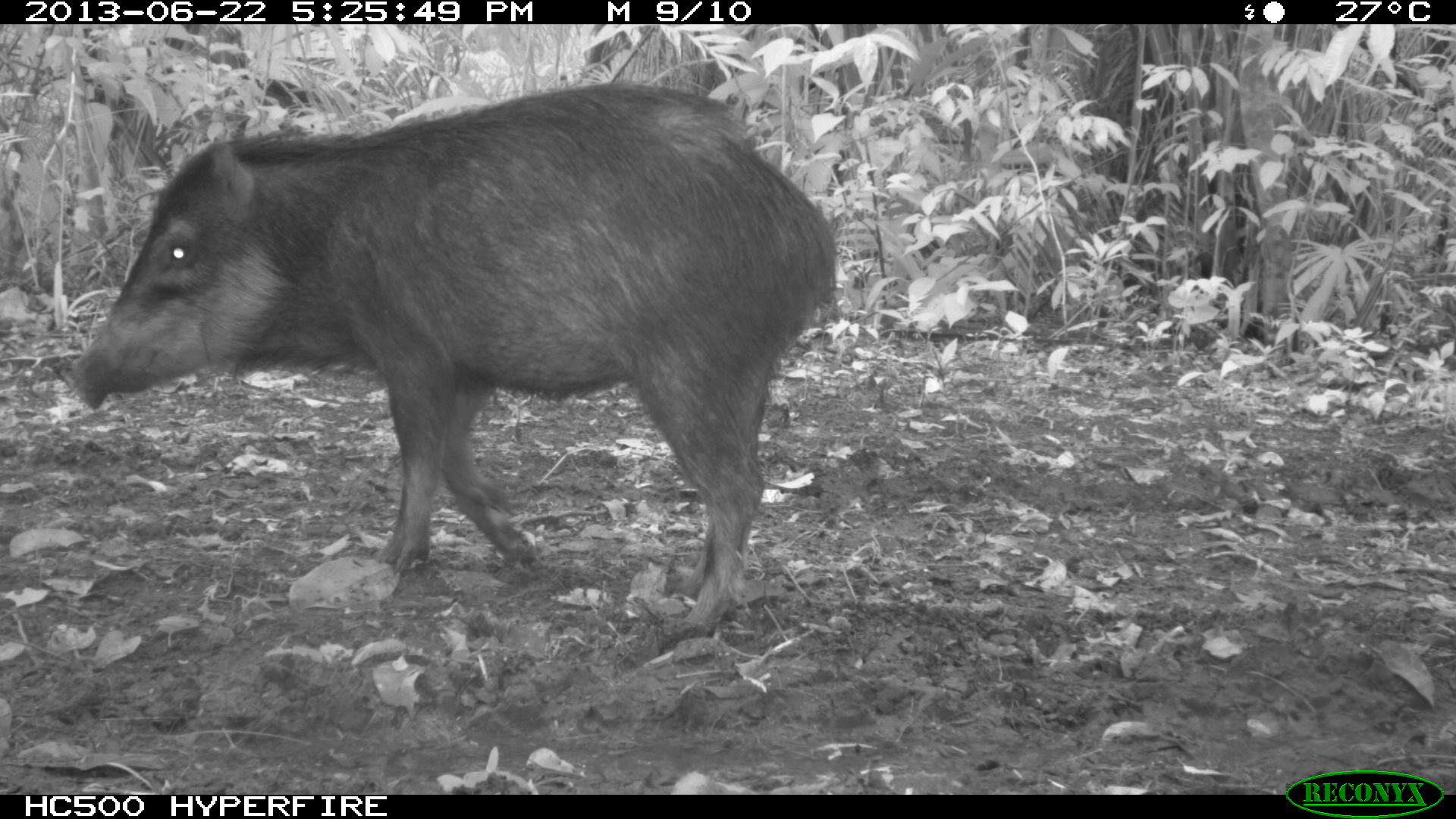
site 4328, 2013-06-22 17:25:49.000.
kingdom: Animalia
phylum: Chordata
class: Mammalia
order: Artiodactyla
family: Tayassuidae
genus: Tayassu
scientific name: Tayassu pecari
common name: white-lipped peccary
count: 13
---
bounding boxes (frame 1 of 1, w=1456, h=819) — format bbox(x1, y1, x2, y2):
tayassu pecari: bbox(68, 77, 841, 639)